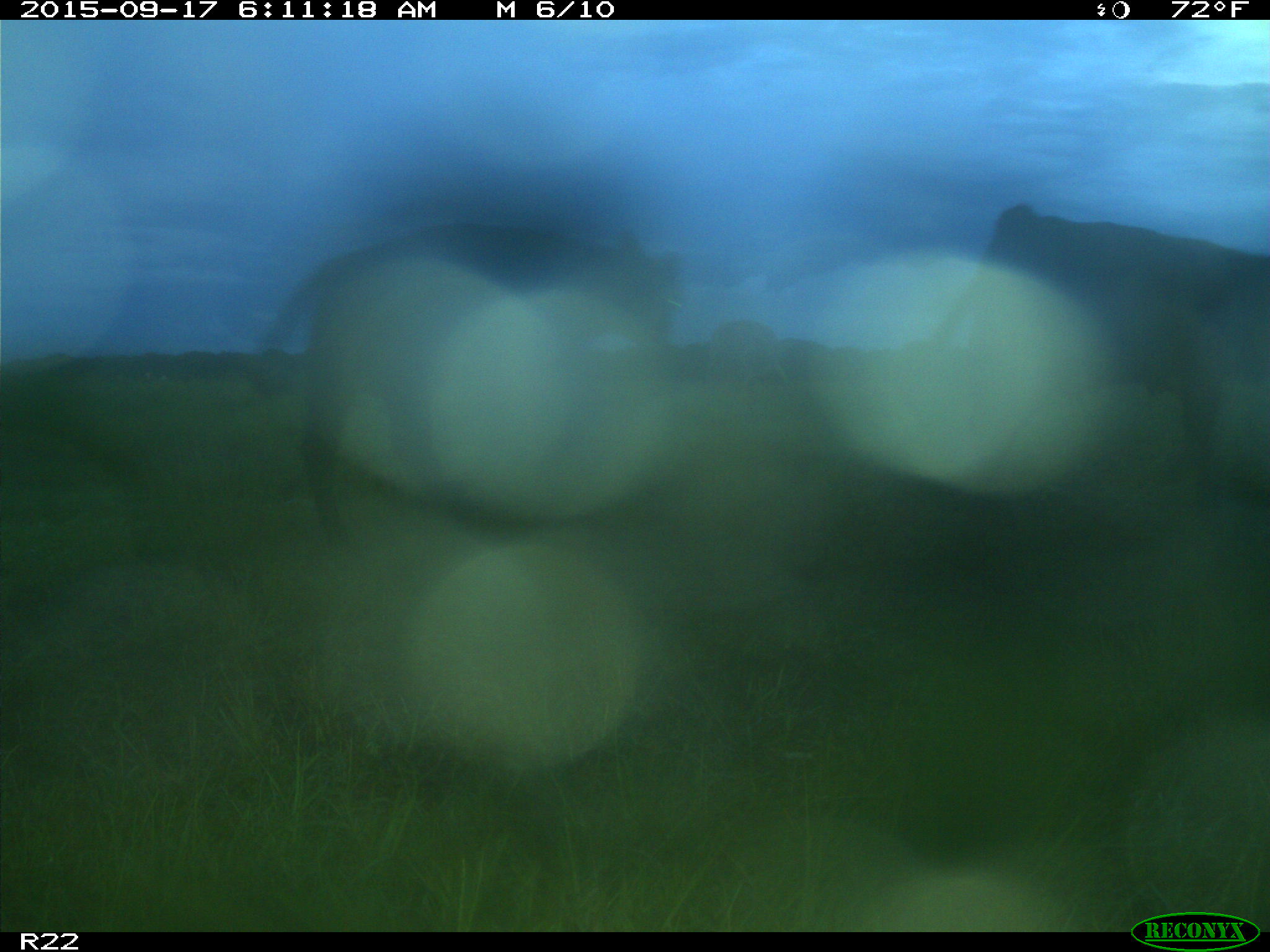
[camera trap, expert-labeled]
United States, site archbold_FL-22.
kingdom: Animalia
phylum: Chordata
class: Mammalia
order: Artiodactyla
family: Bovidae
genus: Bos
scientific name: Bos taurus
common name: domestic cow